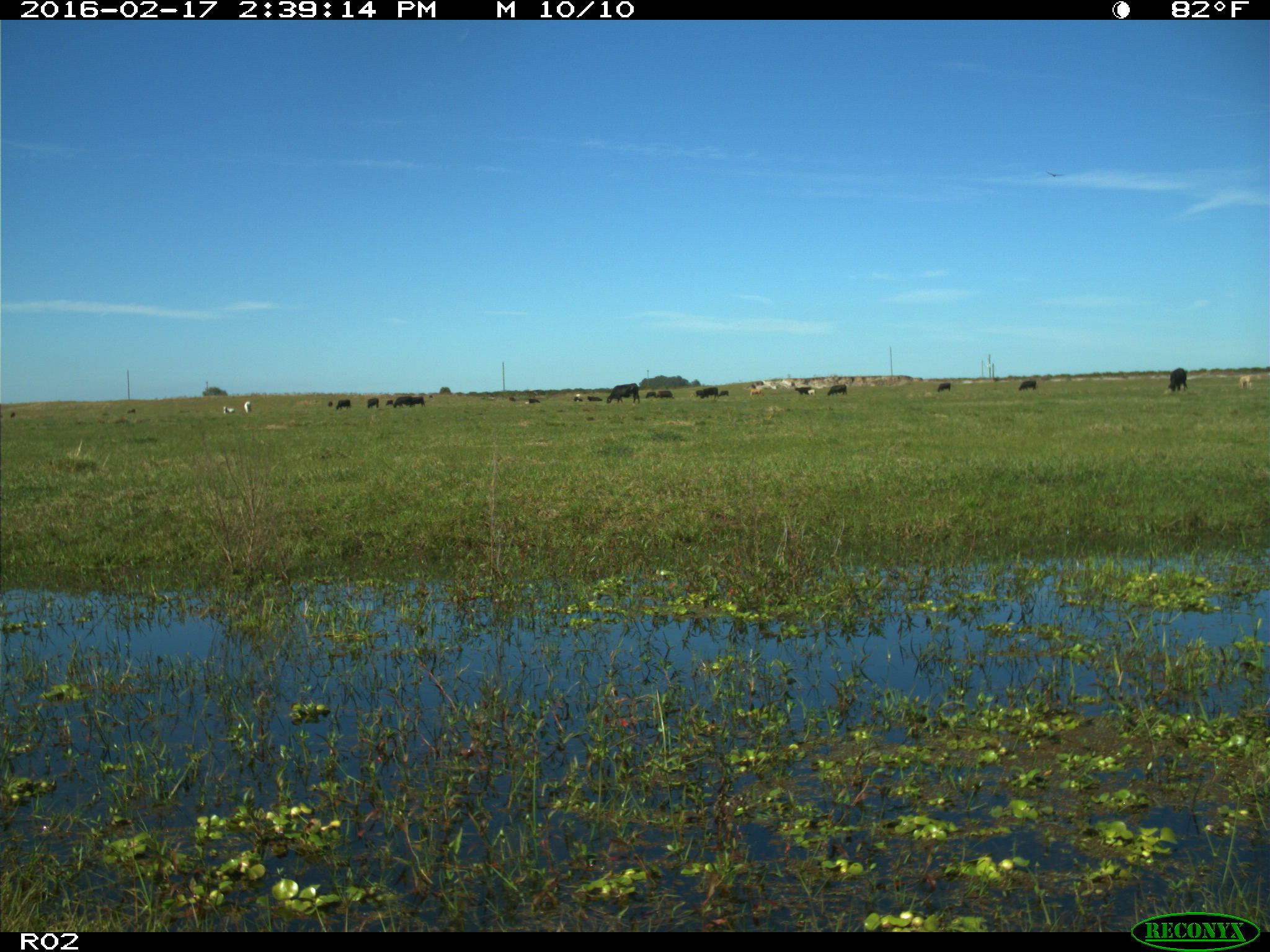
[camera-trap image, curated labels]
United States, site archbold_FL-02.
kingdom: Animalia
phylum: Chordata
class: Mammalia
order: Artiodactyla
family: Bovidae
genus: Bos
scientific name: Bos taurus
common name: domestic cow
Bos taurus (domestic cow).